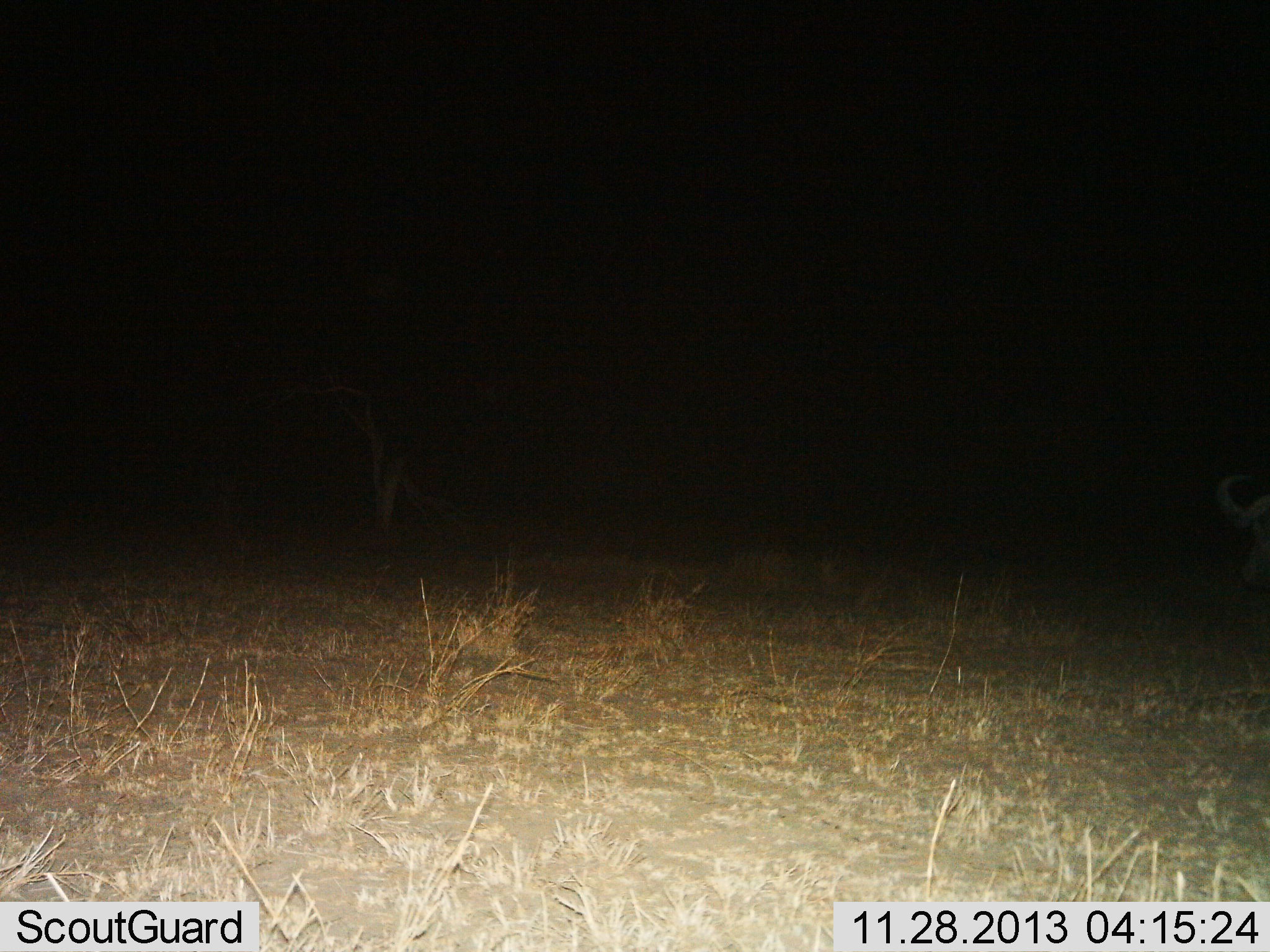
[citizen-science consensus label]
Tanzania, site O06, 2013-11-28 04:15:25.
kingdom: Animalia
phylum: Chordata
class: Mammalia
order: Artiodactyla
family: Bovidae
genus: Syncerus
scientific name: Syncerus caffer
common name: cape buffalo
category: buffalo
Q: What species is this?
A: Buffalo (cape buffalo) (Syncerus caffer).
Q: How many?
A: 1.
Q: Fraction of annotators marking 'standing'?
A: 50%.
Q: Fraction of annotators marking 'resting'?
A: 10%.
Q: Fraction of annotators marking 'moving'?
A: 40%.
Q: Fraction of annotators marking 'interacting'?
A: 0%.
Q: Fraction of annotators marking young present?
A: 0%.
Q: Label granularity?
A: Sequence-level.